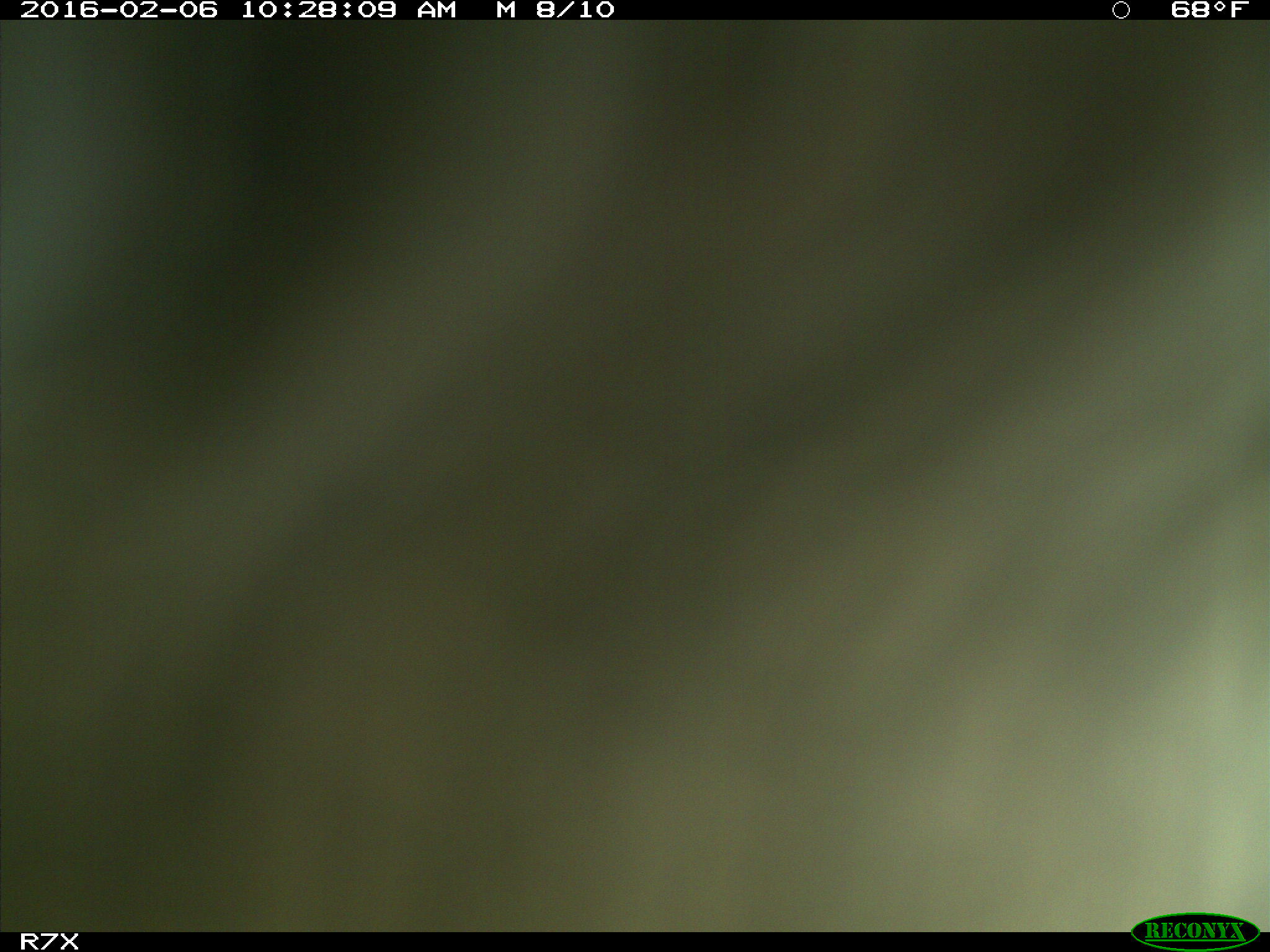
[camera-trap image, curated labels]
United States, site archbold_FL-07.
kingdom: Animalia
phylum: Chordata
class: Mammalia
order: Artiodactyla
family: Bovidae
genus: Bos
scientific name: Bos taurus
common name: domestic cow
Bos taurus (domestic cow).